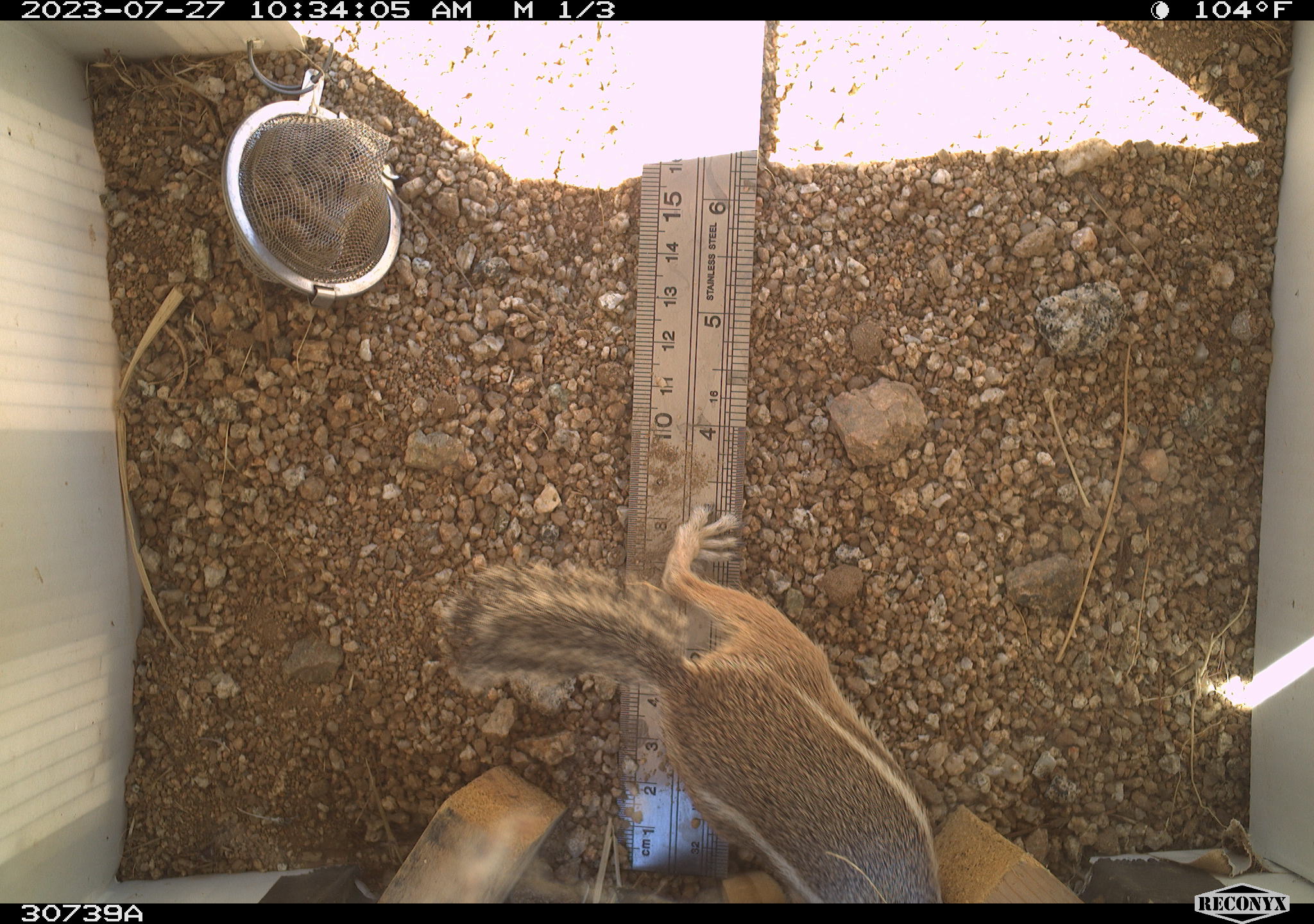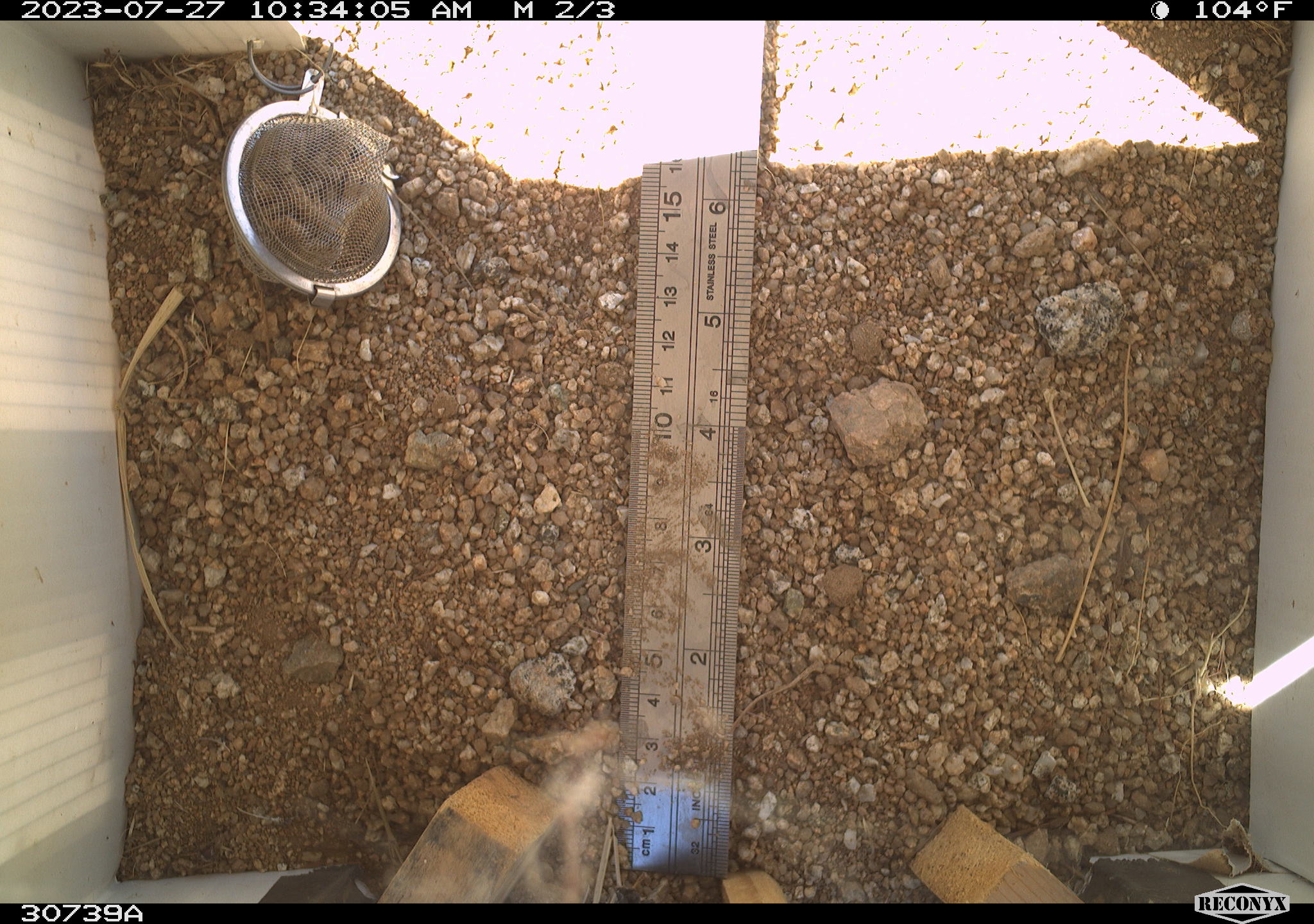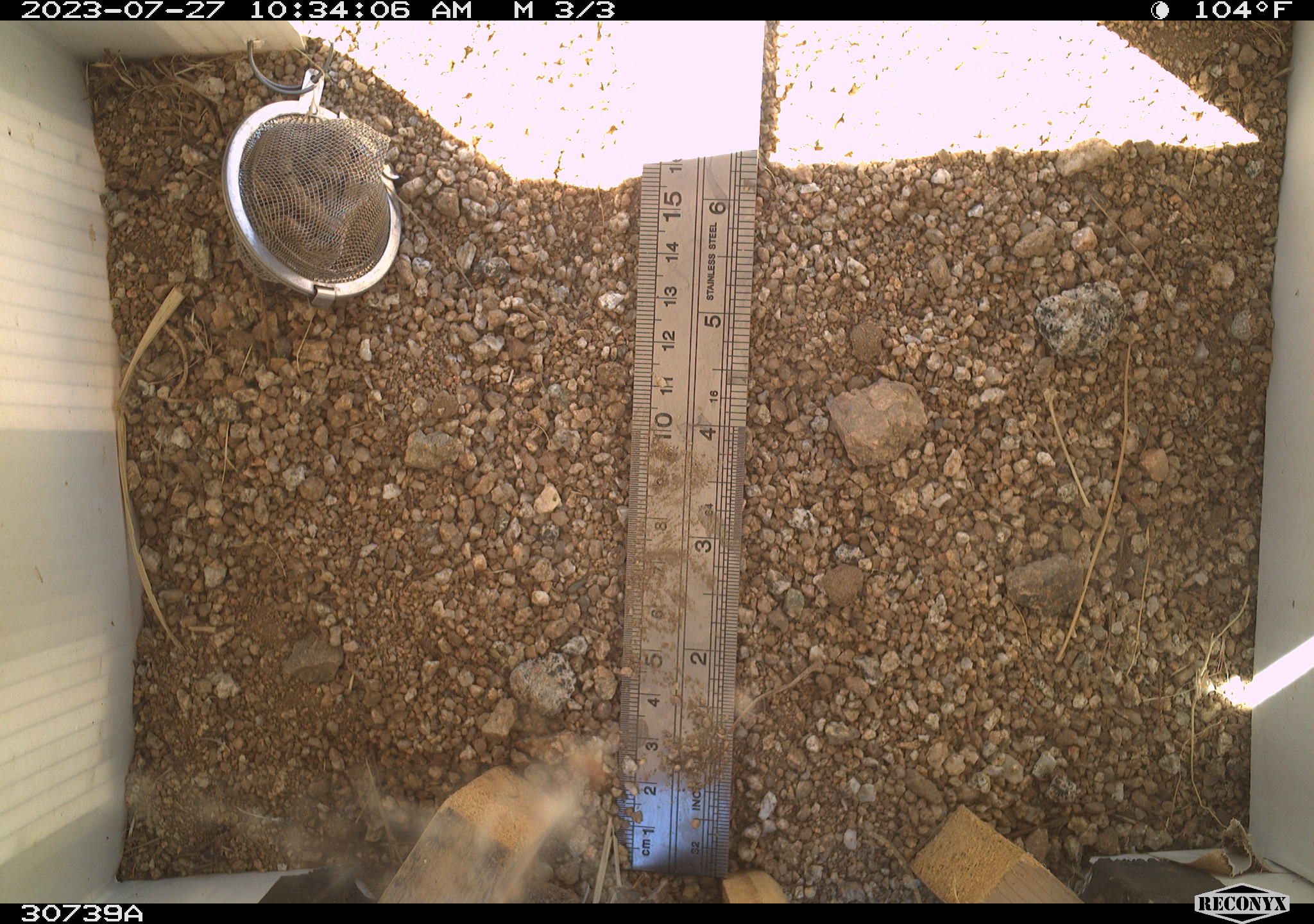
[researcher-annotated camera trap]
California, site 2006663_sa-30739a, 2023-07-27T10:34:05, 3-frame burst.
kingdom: Animalia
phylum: Chordata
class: Mammalia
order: Rodentia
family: Sciuridae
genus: Ammospermophilus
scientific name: Ammospermophilus leucurus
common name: white-tailed antelope squirrel